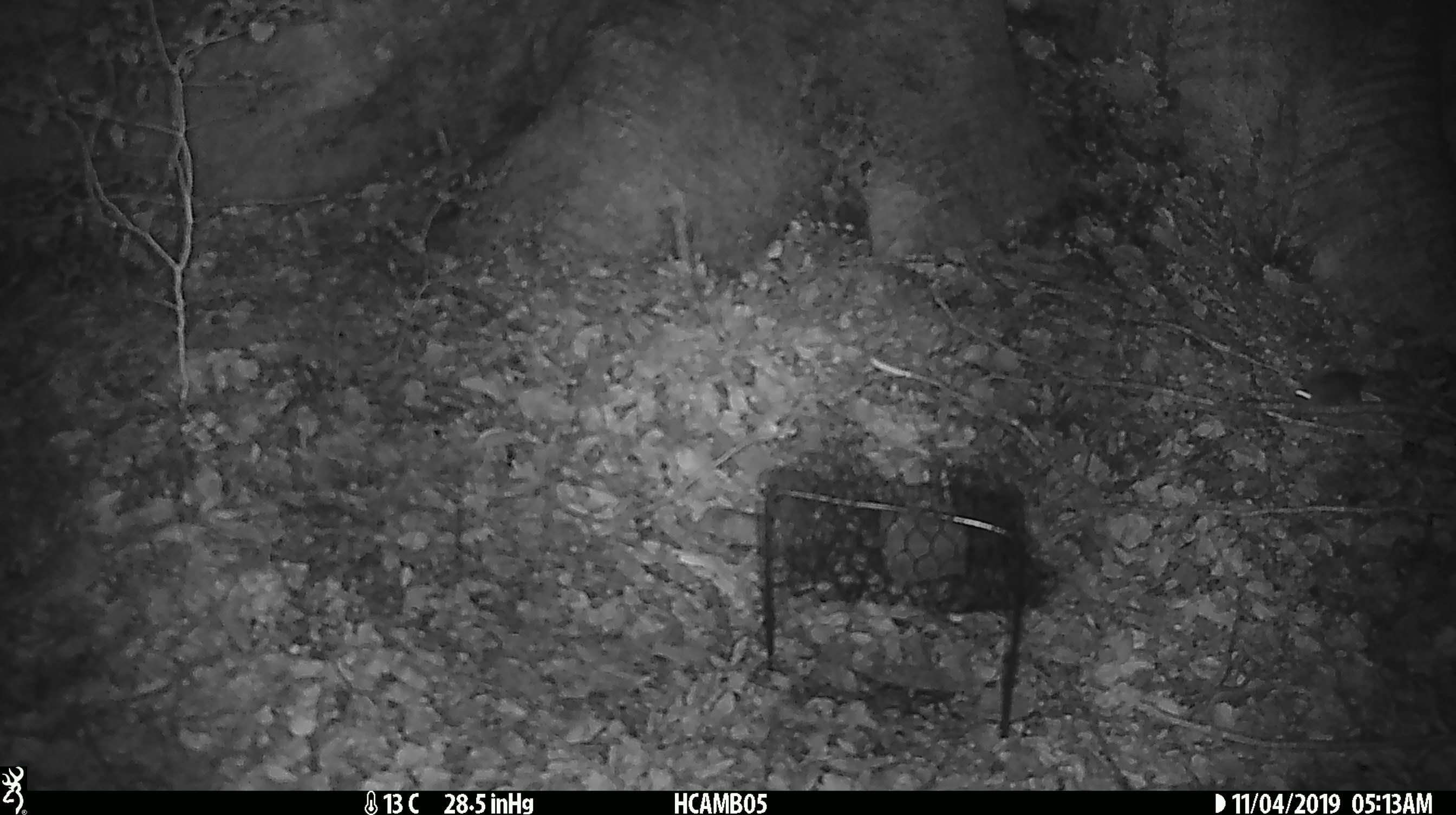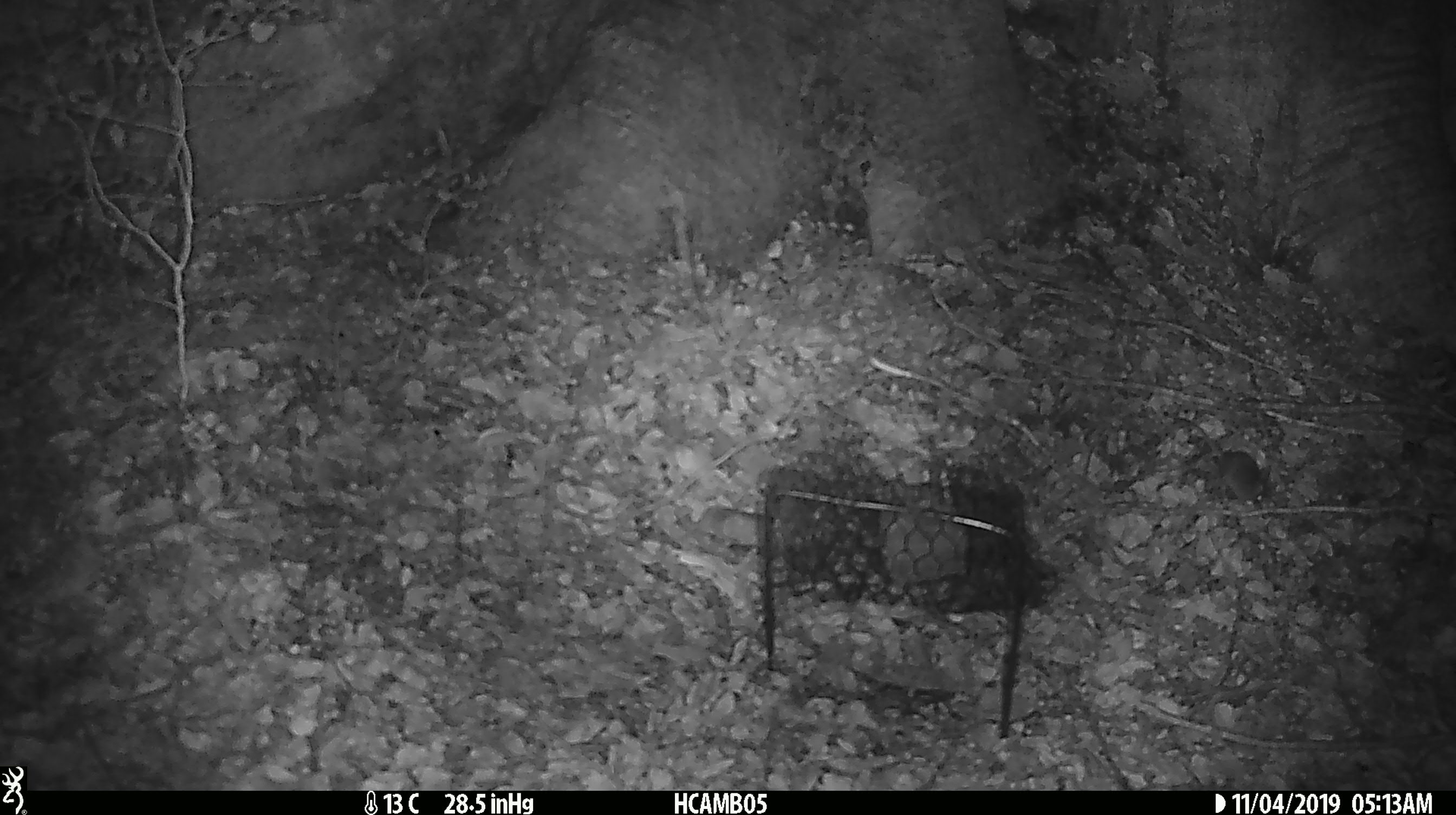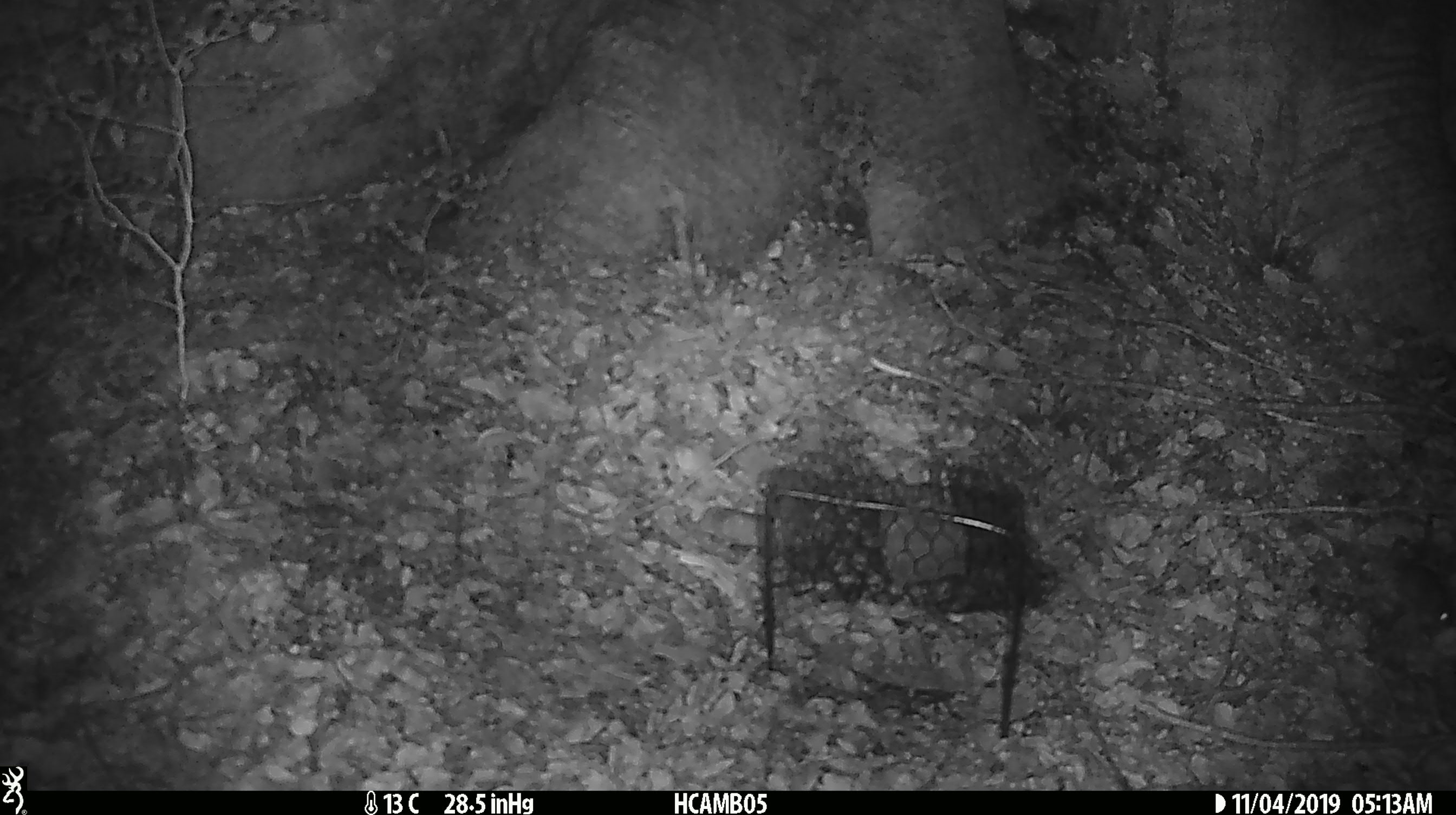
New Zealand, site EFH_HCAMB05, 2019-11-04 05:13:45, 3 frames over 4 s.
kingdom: Animalia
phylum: Chordata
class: Mammalia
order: Rodentia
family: Muridae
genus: Mus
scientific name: Mus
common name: mouse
Mouse (Mus).